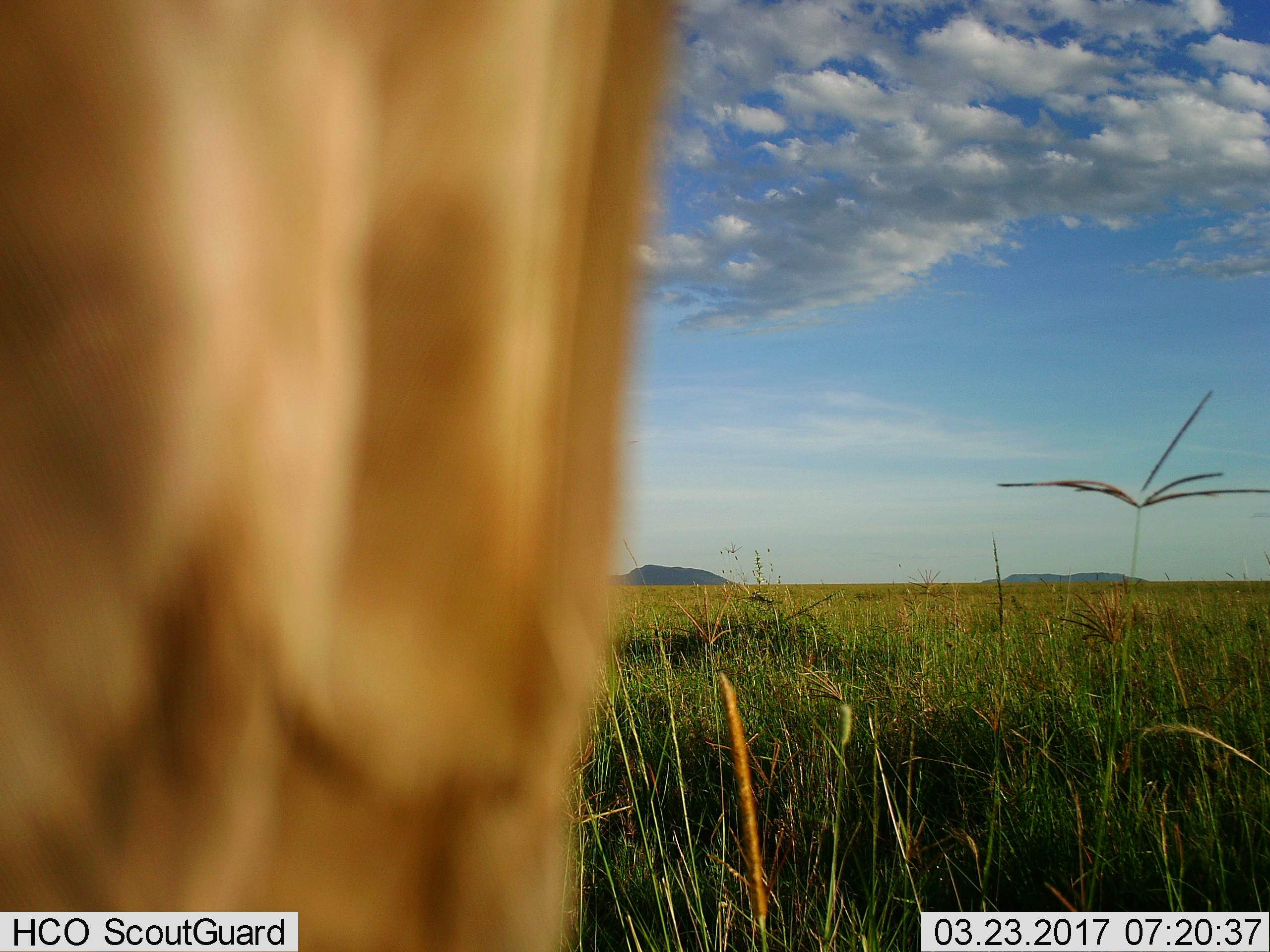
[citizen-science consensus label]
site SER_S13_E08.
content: unidentified animal